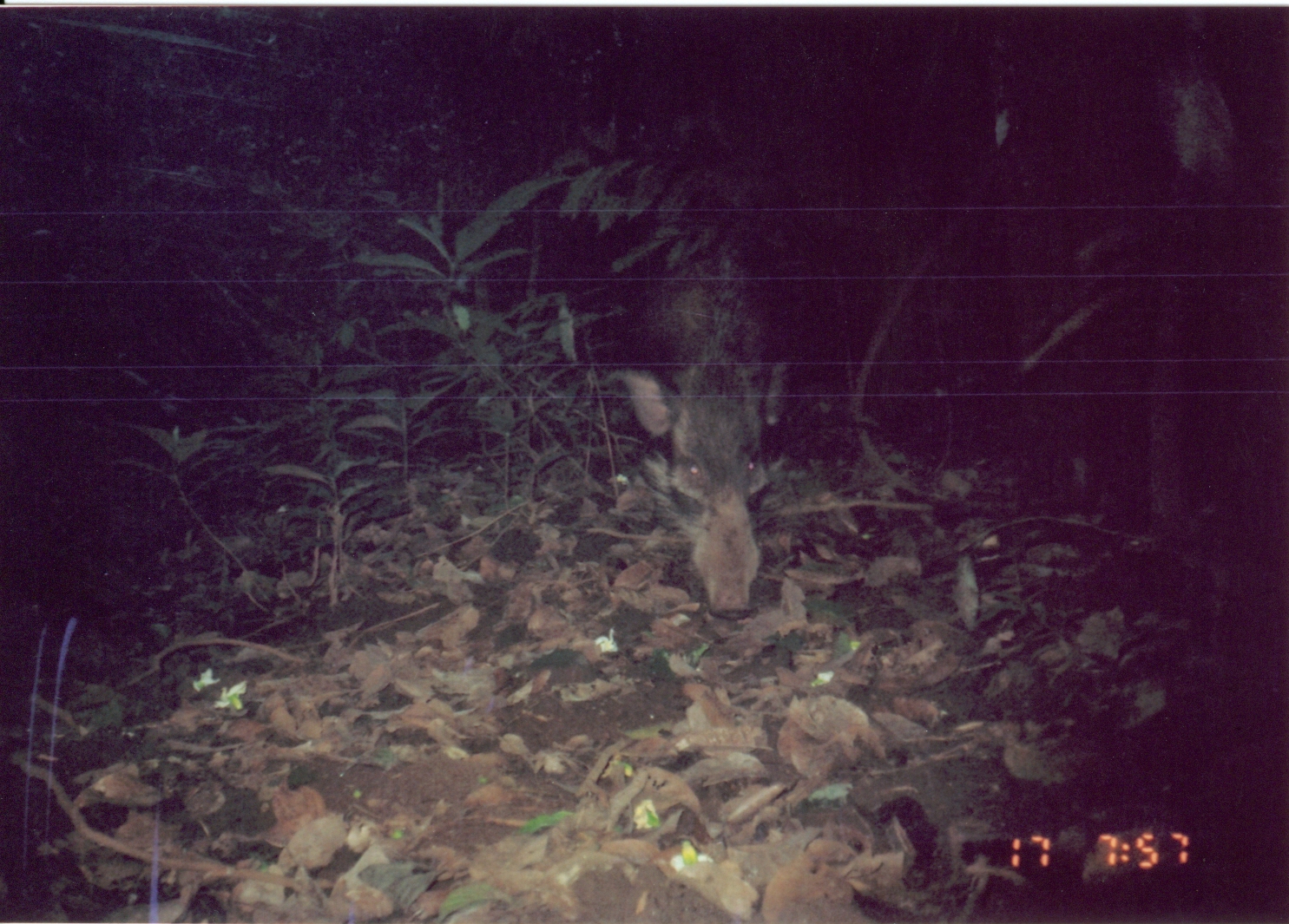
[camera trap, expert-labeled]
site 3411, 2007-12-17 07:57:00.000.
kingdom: Animalia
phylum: Chordata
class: Mammalia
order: Artiodactyla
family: Suidae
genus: Potamochoerus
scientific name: Potamochoerus larvatus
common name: bushpig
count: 1